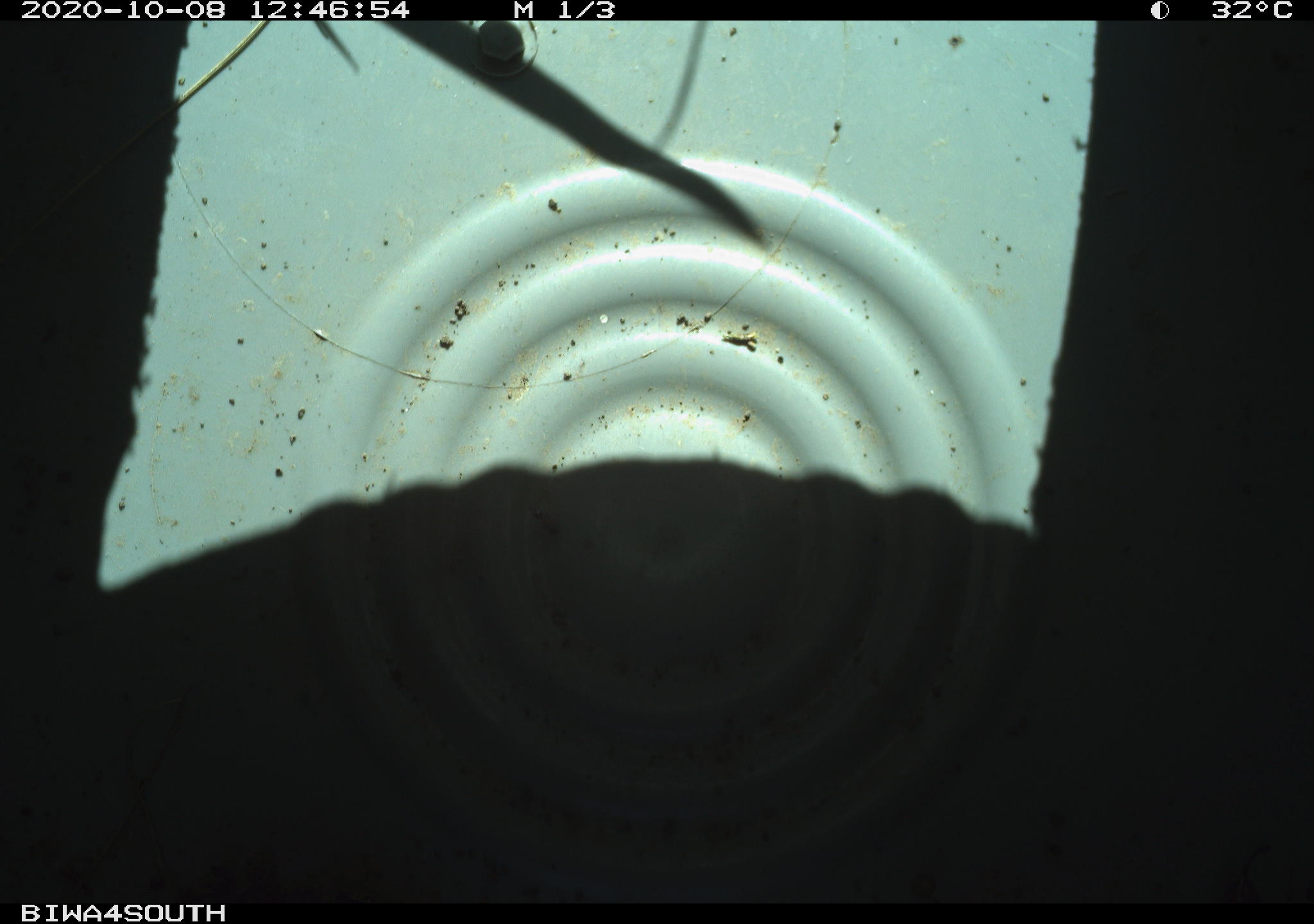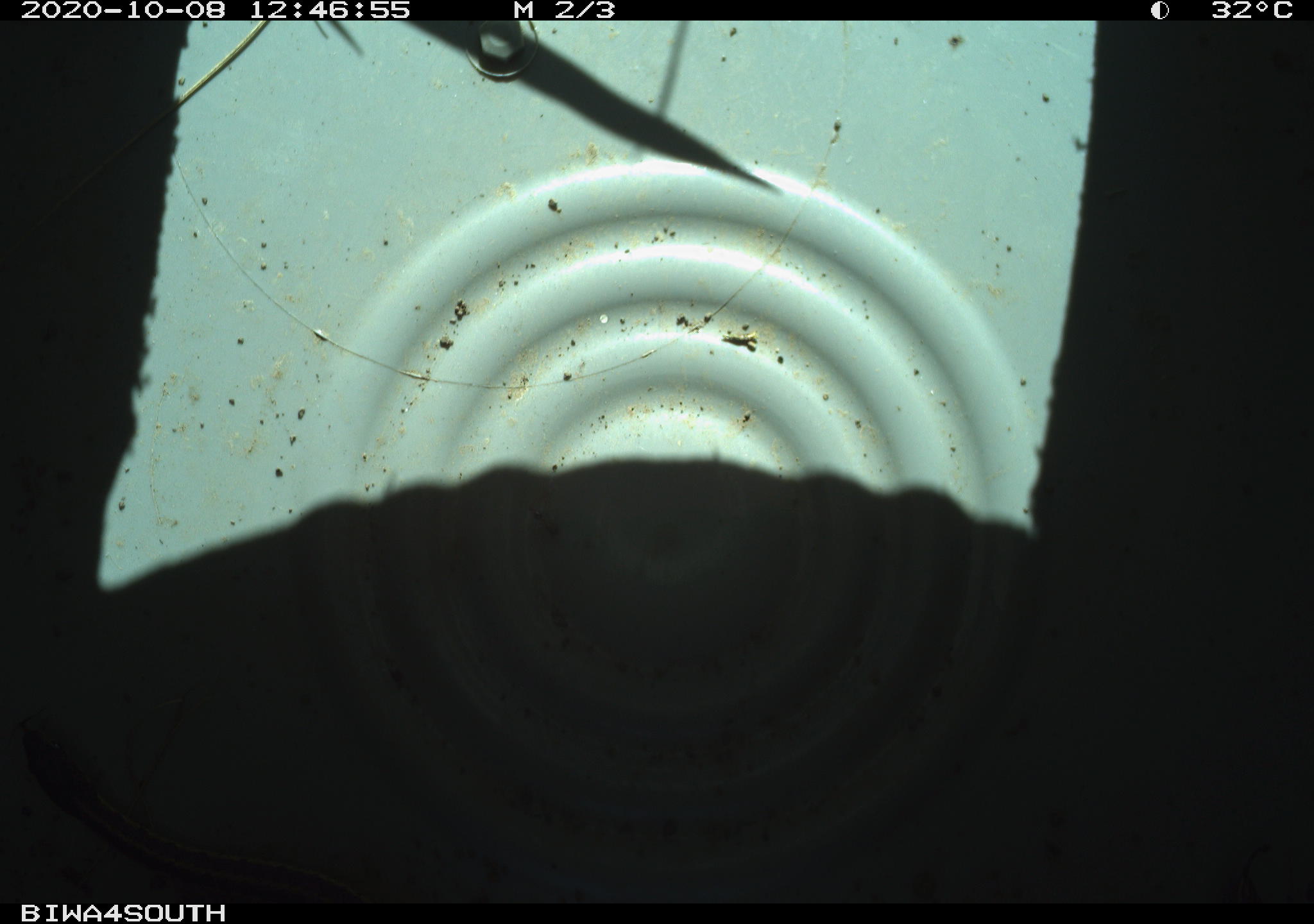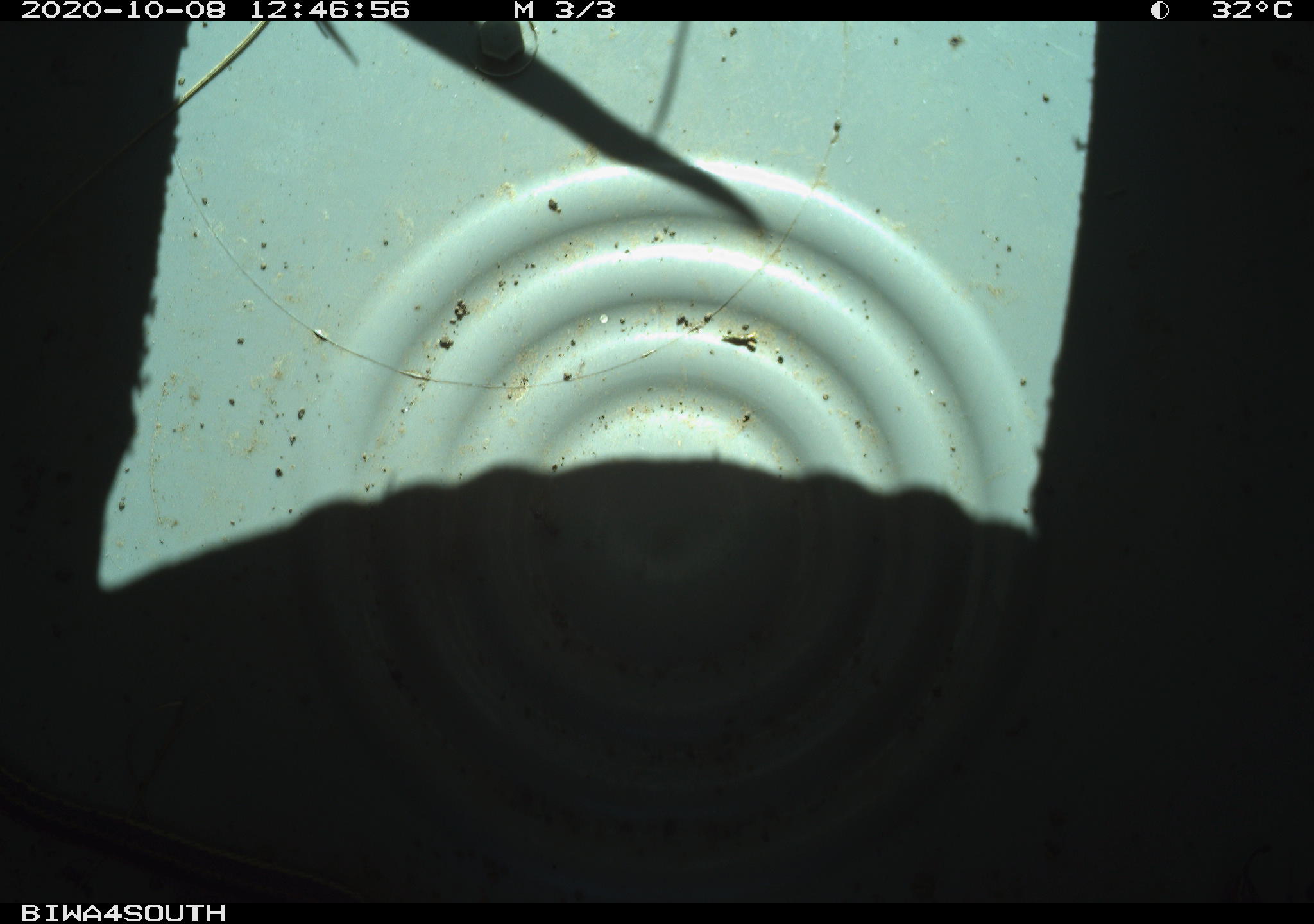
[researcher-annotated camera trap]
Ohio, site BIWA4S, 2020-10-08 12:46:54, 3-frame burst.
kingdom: Animalia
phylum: Chordata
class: Reptilia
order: Squamata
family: Colubridae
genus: Thamnophis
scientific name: Thamnophis sirtalis sirtalis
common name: eastern gartersnake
Eastern gartersnake (Thamnophis sirtalis sirtalis).